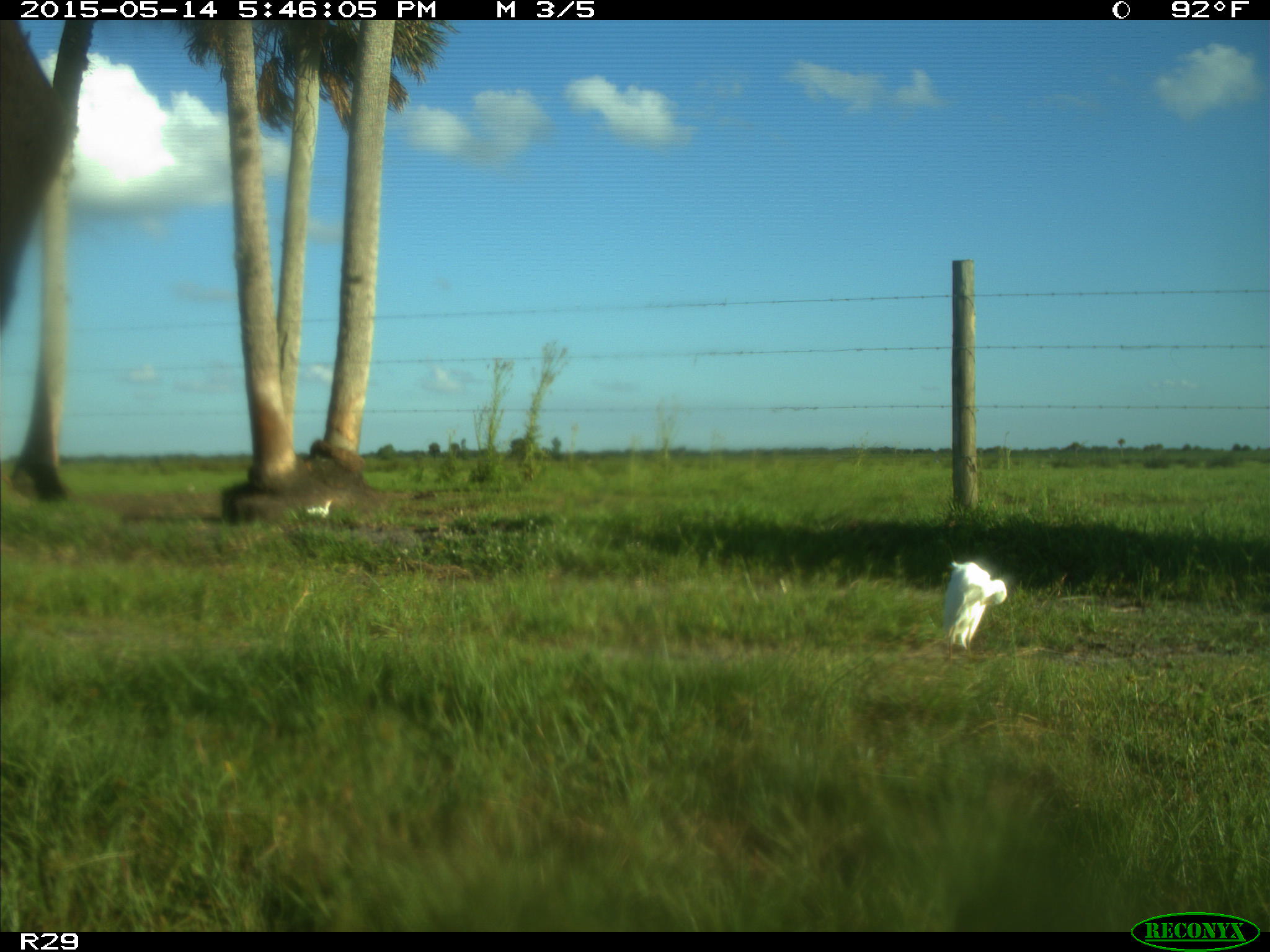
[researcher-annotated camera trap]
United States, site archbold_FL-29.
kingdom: Animalia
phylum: Chordata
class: Mammalia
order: Artiodactyla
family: Bovidae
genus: Bos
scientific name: Bos taurus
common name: domestic cow